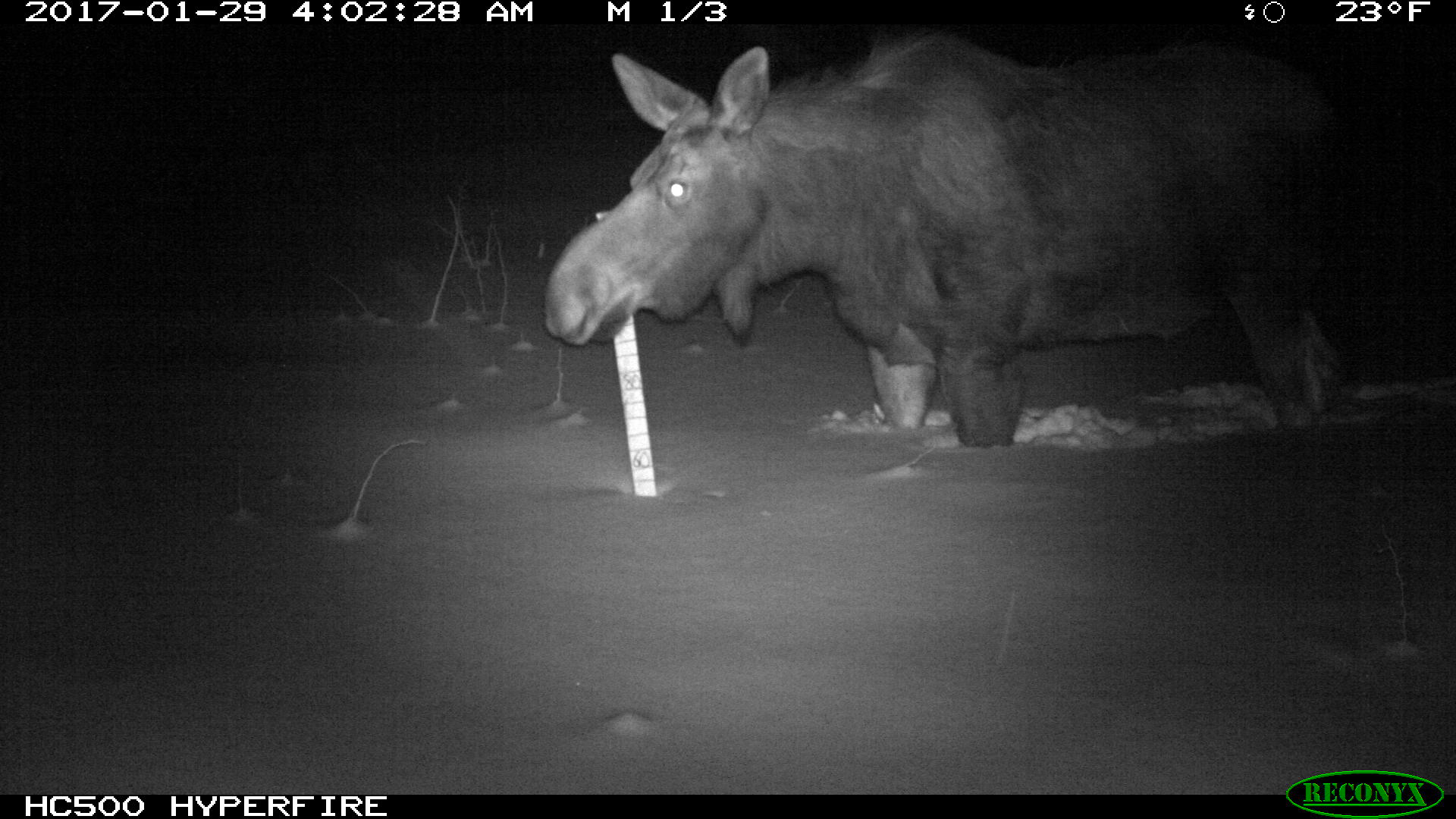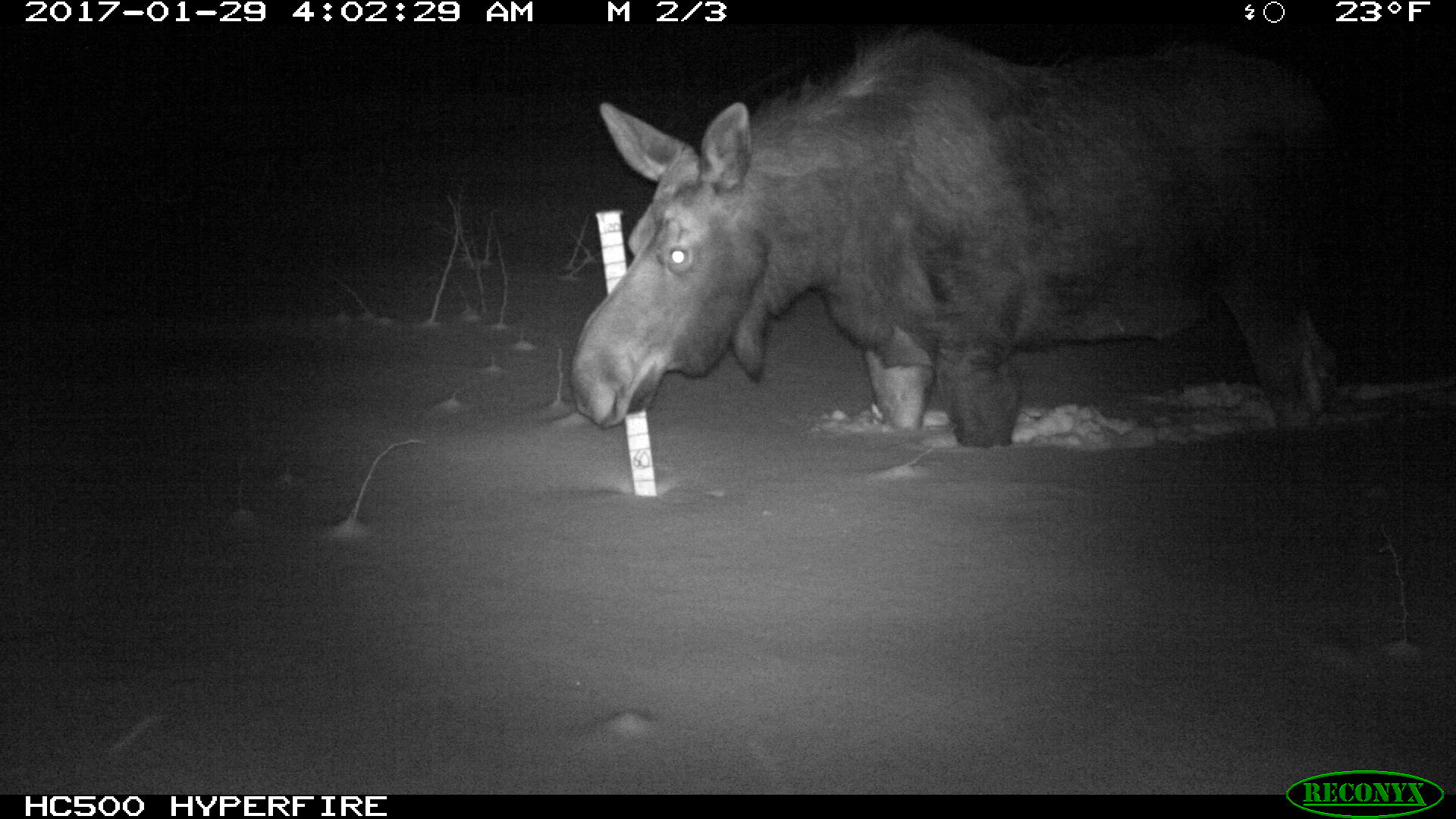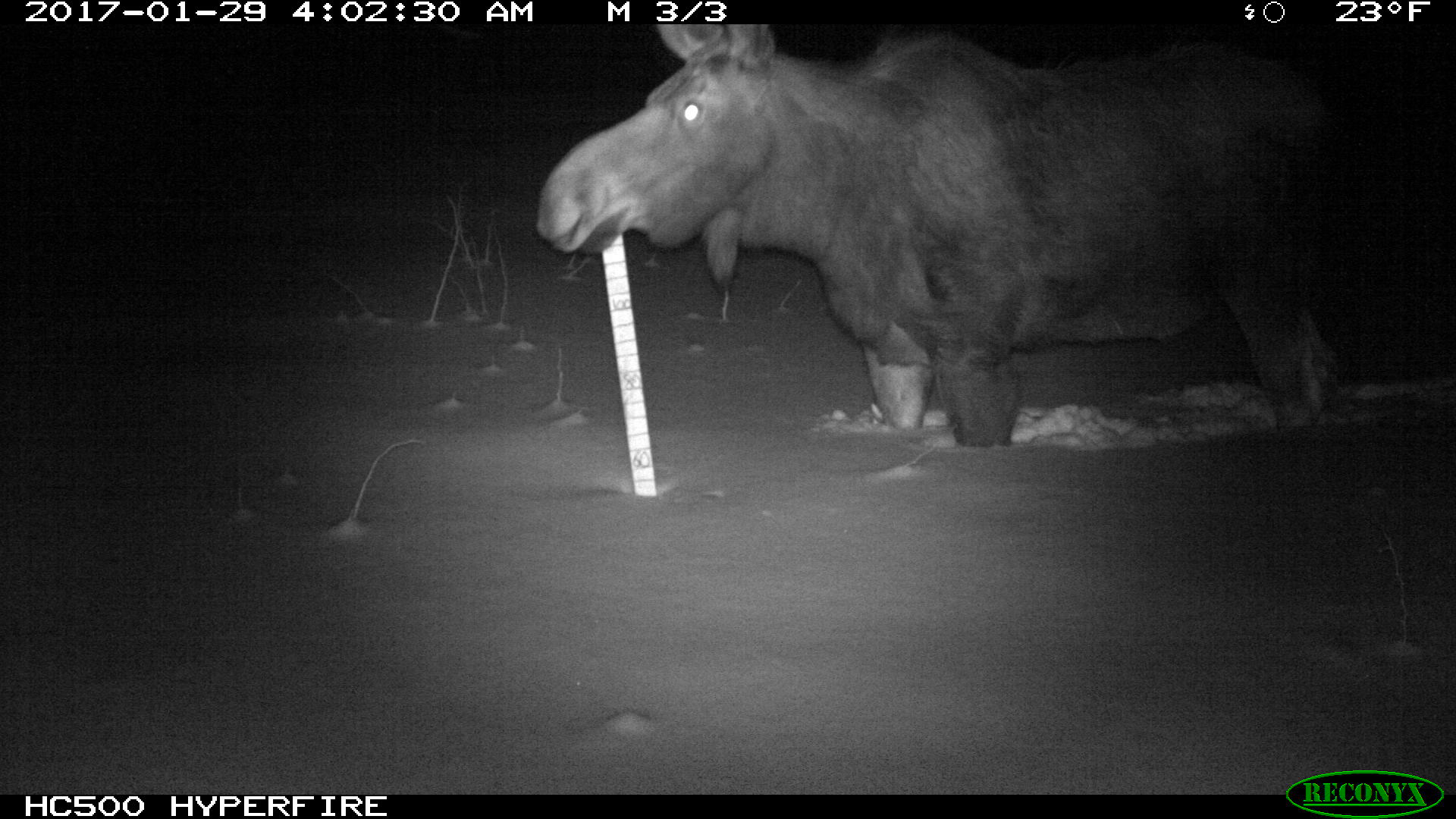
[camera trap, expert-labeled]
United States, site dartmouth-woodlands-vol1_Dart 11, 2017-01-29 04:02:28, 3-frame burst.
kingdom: Animalia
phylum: Chordata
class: Mammalia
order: Artiodactyla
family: Cervidae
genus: Alces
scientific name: Alces alces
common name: moose